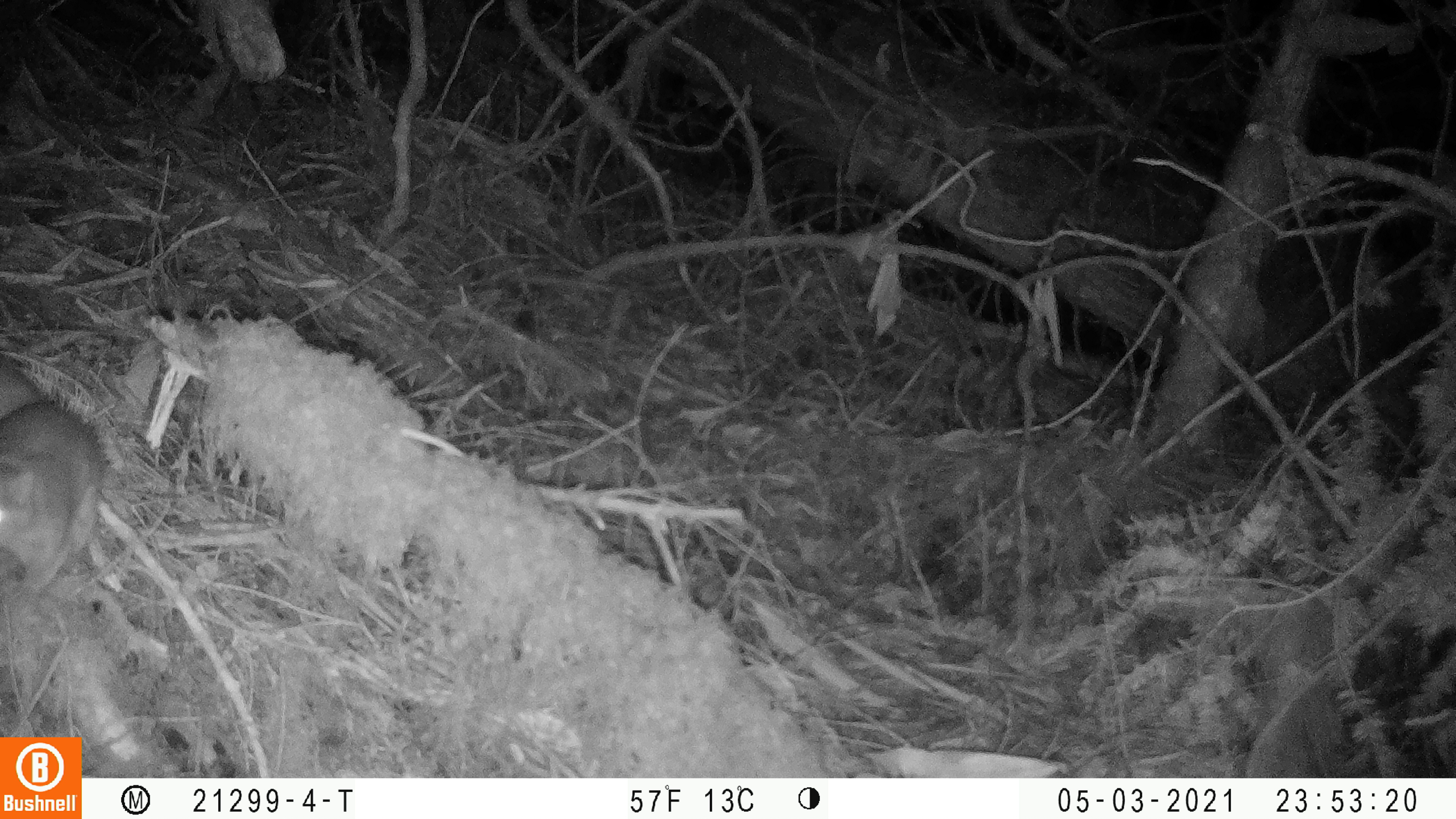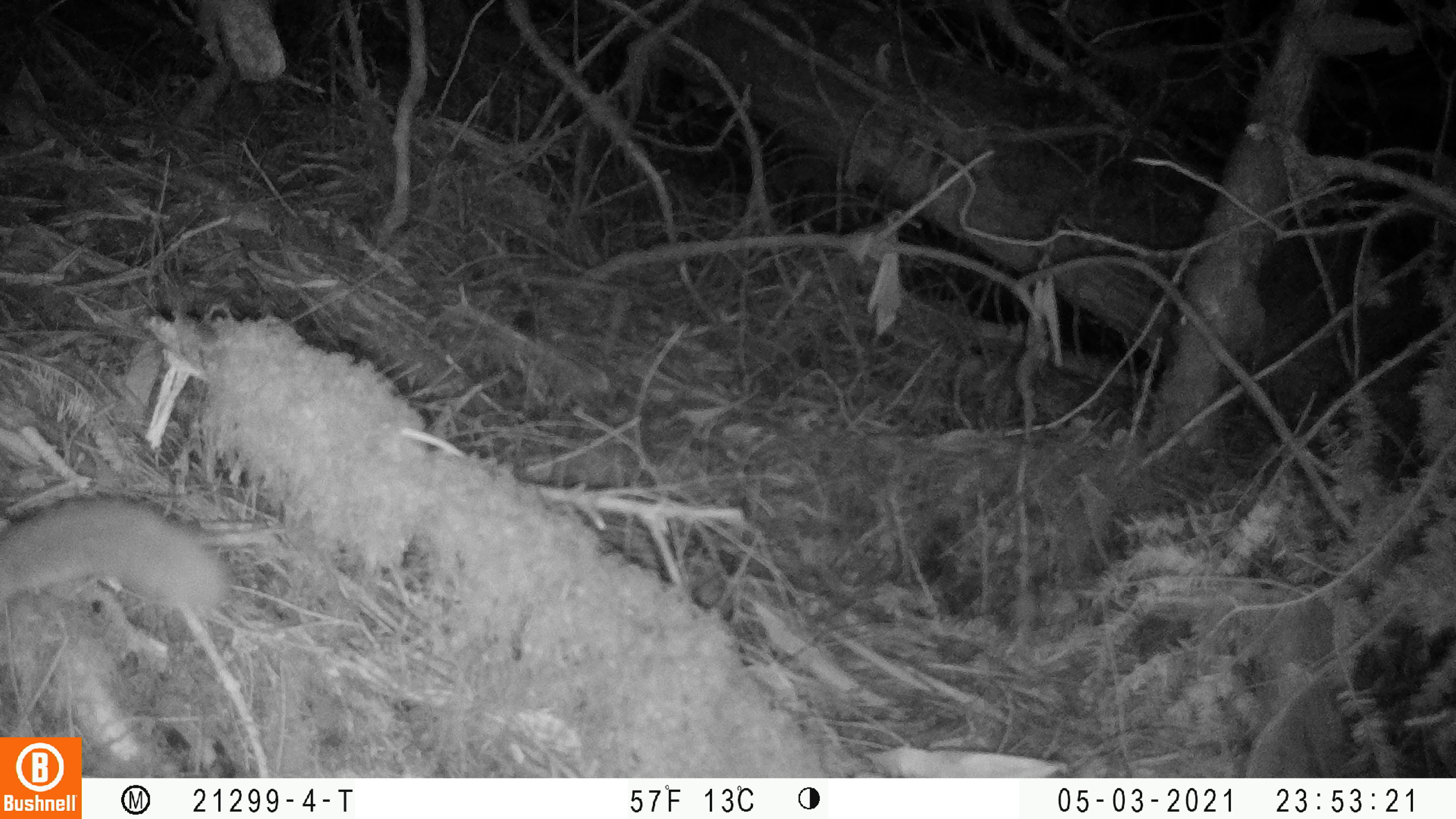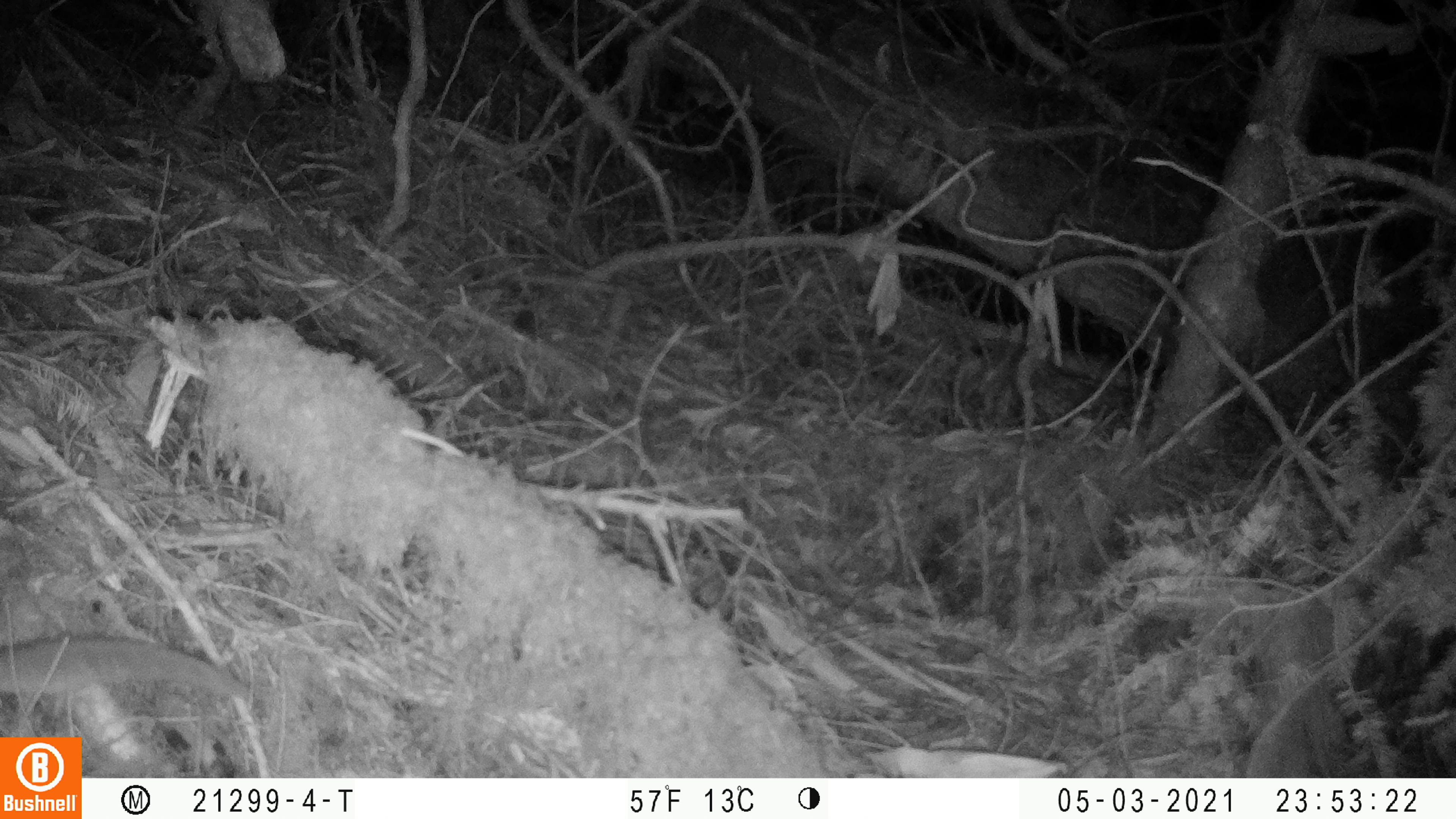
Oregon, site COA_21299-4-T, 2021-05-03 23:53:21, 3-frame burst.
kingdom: Animalia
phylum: Chordata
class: Mammalia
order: Rodentia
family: Sciuridae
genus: Glaucomys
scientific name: Glaucomys oregonensis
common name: humboldt's flying squirrel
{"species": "humboldt's flying squirrel (Glaucomys oregonensis)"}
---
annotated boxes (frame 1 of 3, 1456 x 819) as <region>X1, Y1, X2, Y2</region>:
humboldt's flying squirrel: <region>5, 351, 112, 619</region>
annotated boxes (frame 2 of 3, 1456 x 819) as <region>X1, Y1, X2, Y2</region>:
humboldt's flying squirrel: <region>0, 491, 233, 634</region>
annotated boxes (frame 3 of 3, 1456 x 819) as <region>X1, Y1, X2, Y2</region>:
humboldt's flying squirrel: <region>1, 620, 254, 716</region>